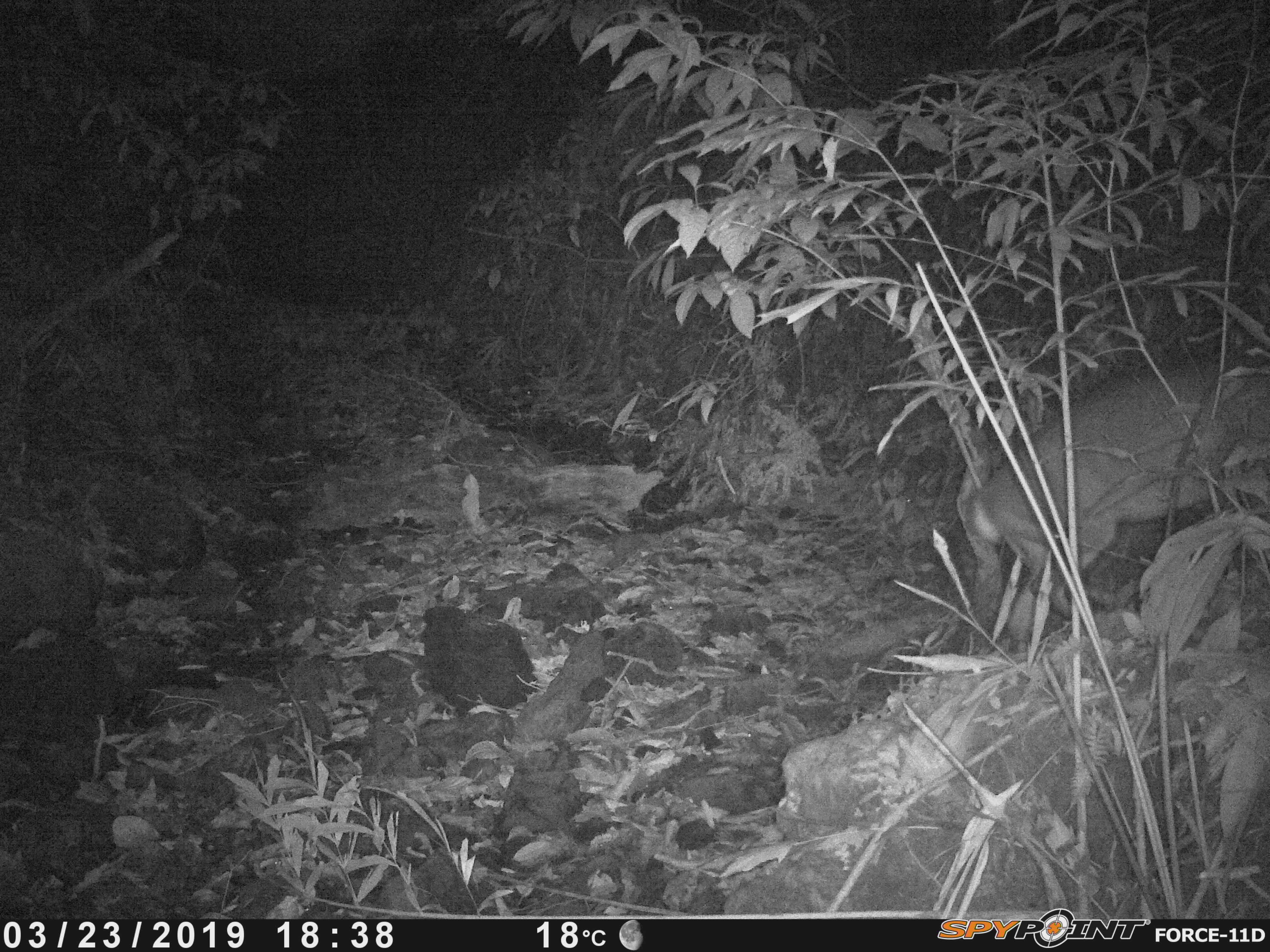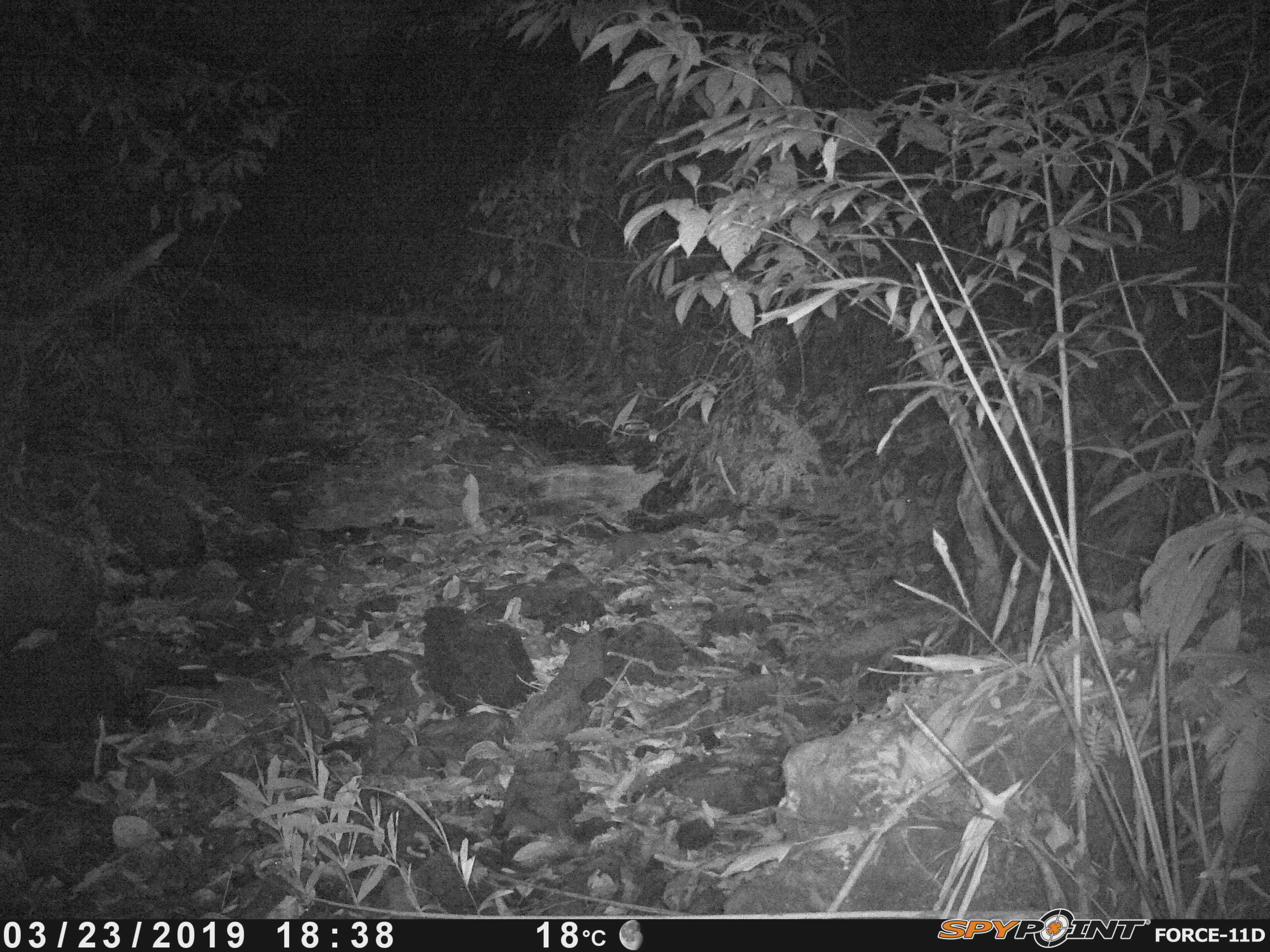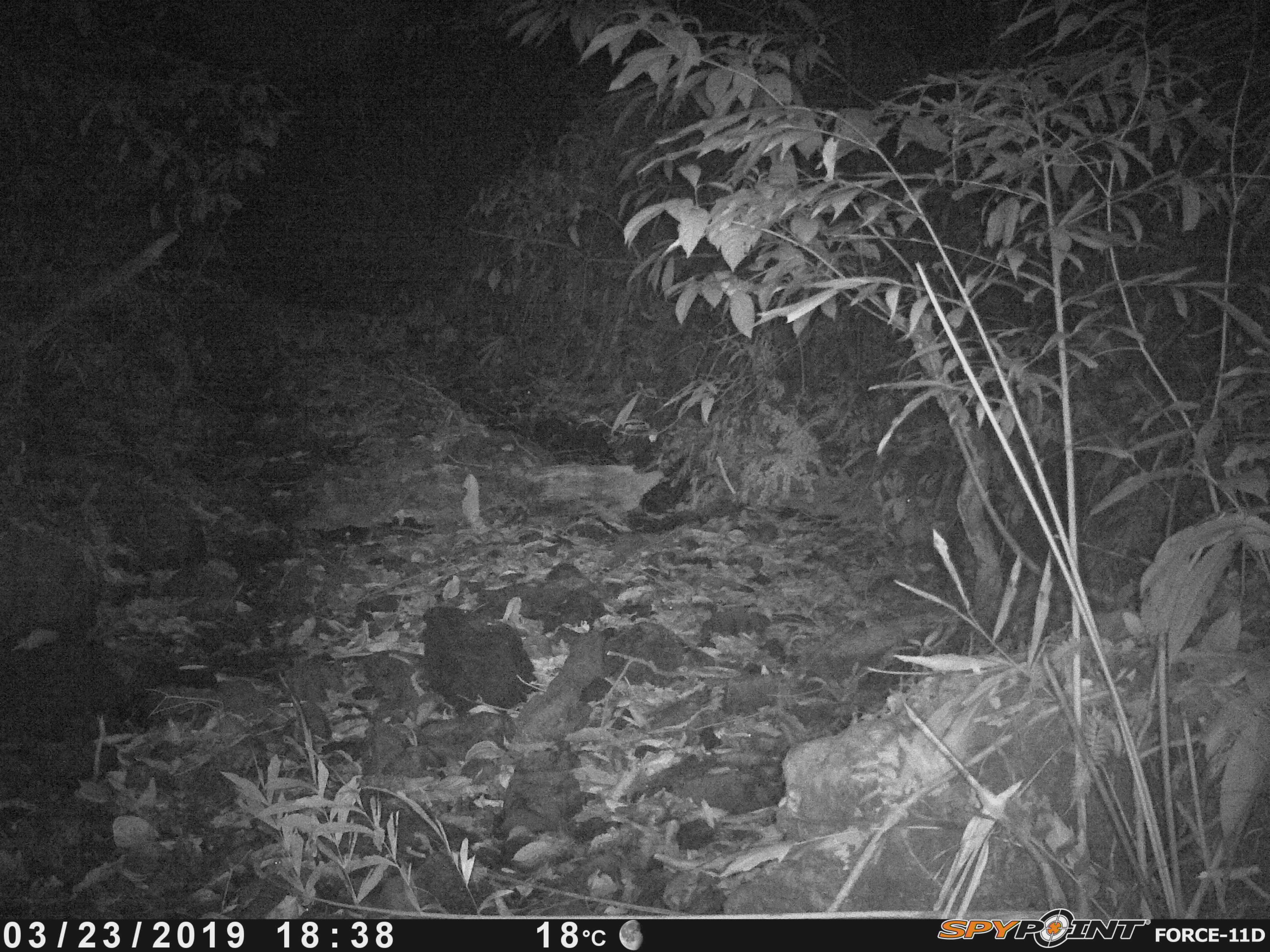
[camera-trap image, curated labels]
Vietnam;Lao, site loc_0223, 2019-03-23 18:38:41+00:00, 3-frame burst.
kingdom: Animalia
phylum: Chordata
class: Mammalia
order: Artiodactyla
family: Cervidae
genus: Muntiacus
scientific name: Muntiacus vuquangensis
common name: large-antlered muntjac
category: large antlered muntjac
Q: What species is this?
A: Large antlered muntjac (large-antlered muntjac) (Muntiacus vuquangensis).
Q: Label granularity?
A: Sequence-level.